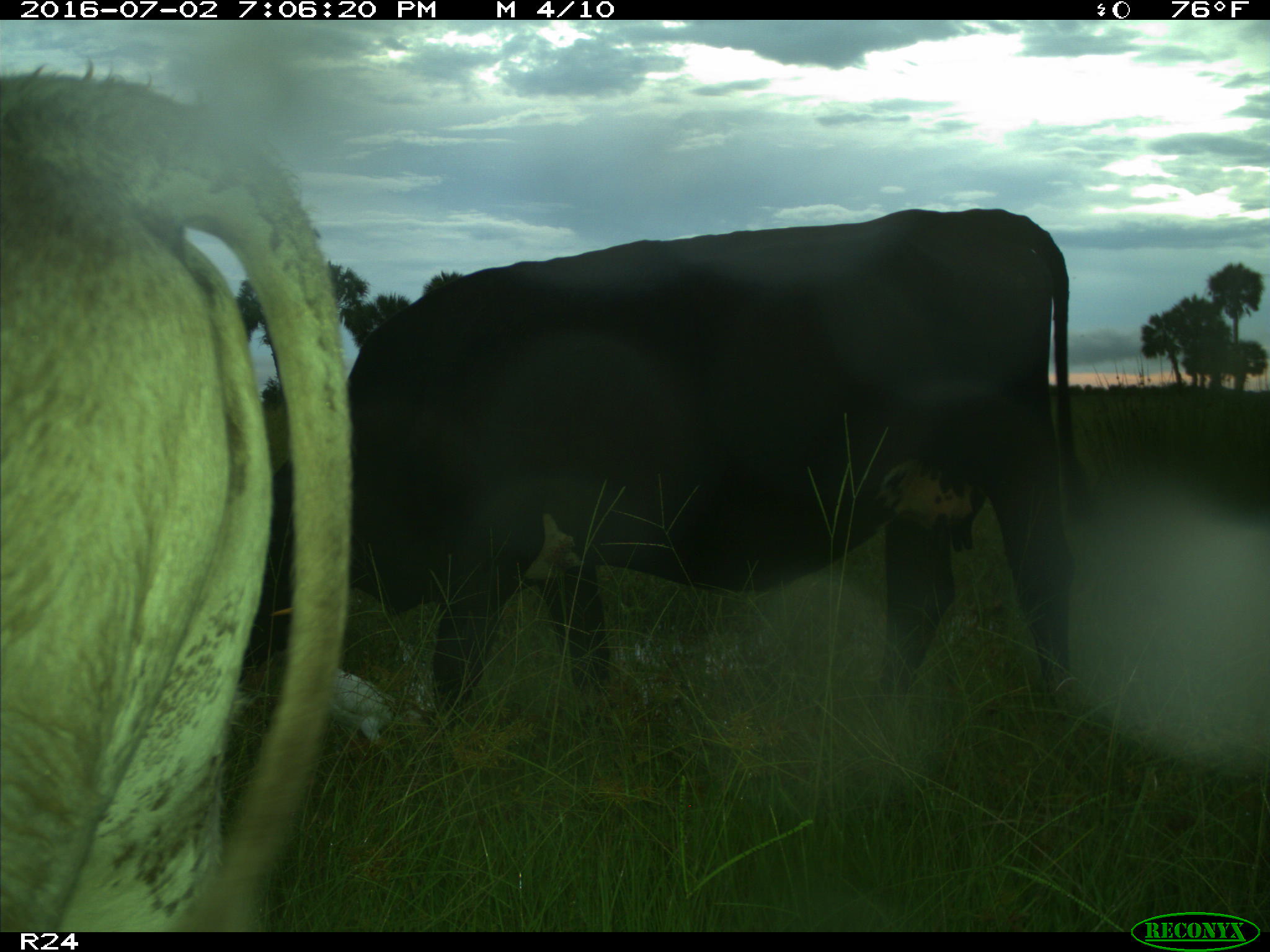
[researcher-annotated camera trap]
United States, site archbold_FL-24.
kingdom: Animalia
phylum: Chordata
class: Mammalia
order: Artiodactyla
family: Bovidae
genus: Bos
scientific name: Bos taurus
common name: domestic cow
Bos taurus (domestic cow).